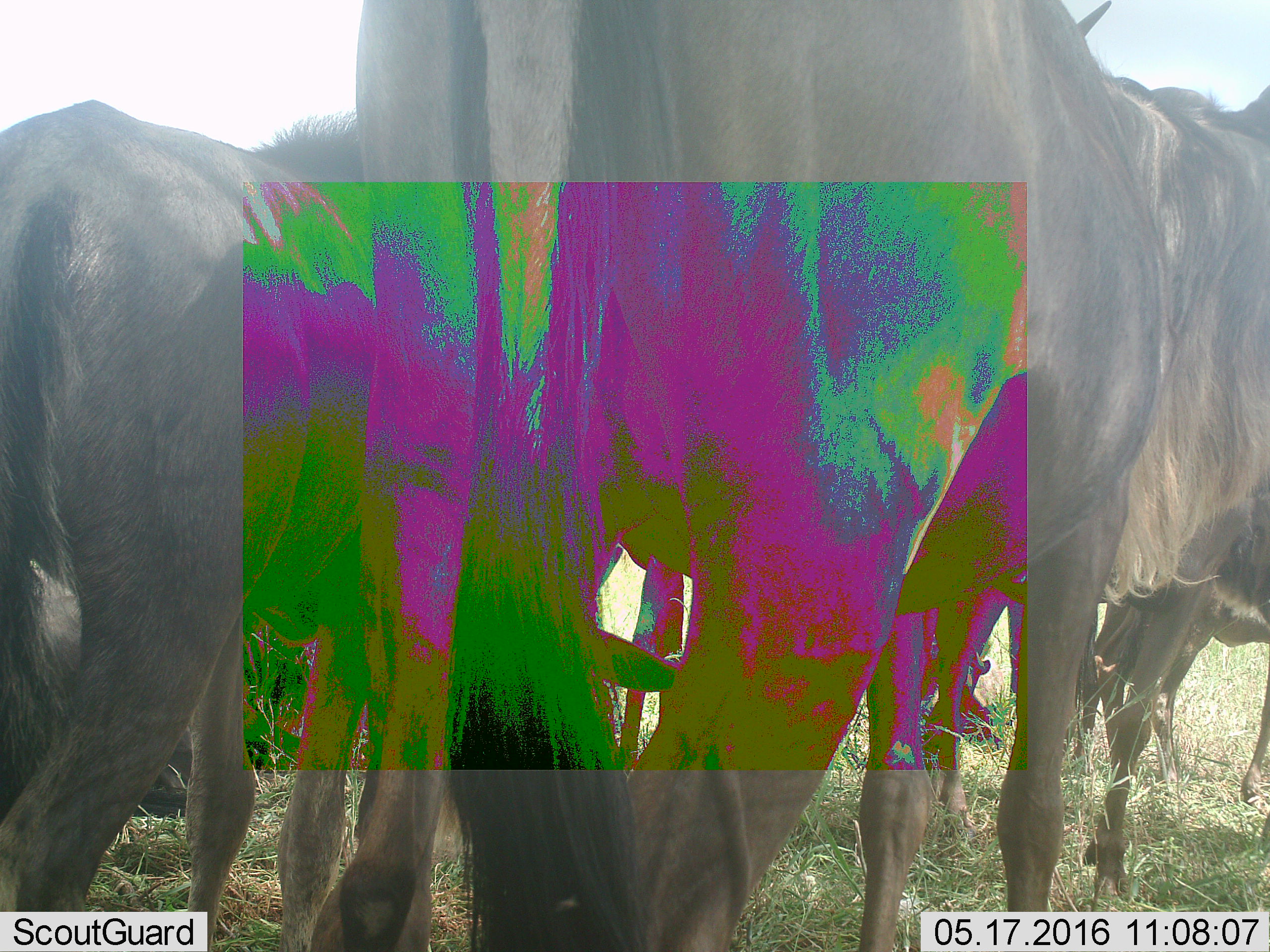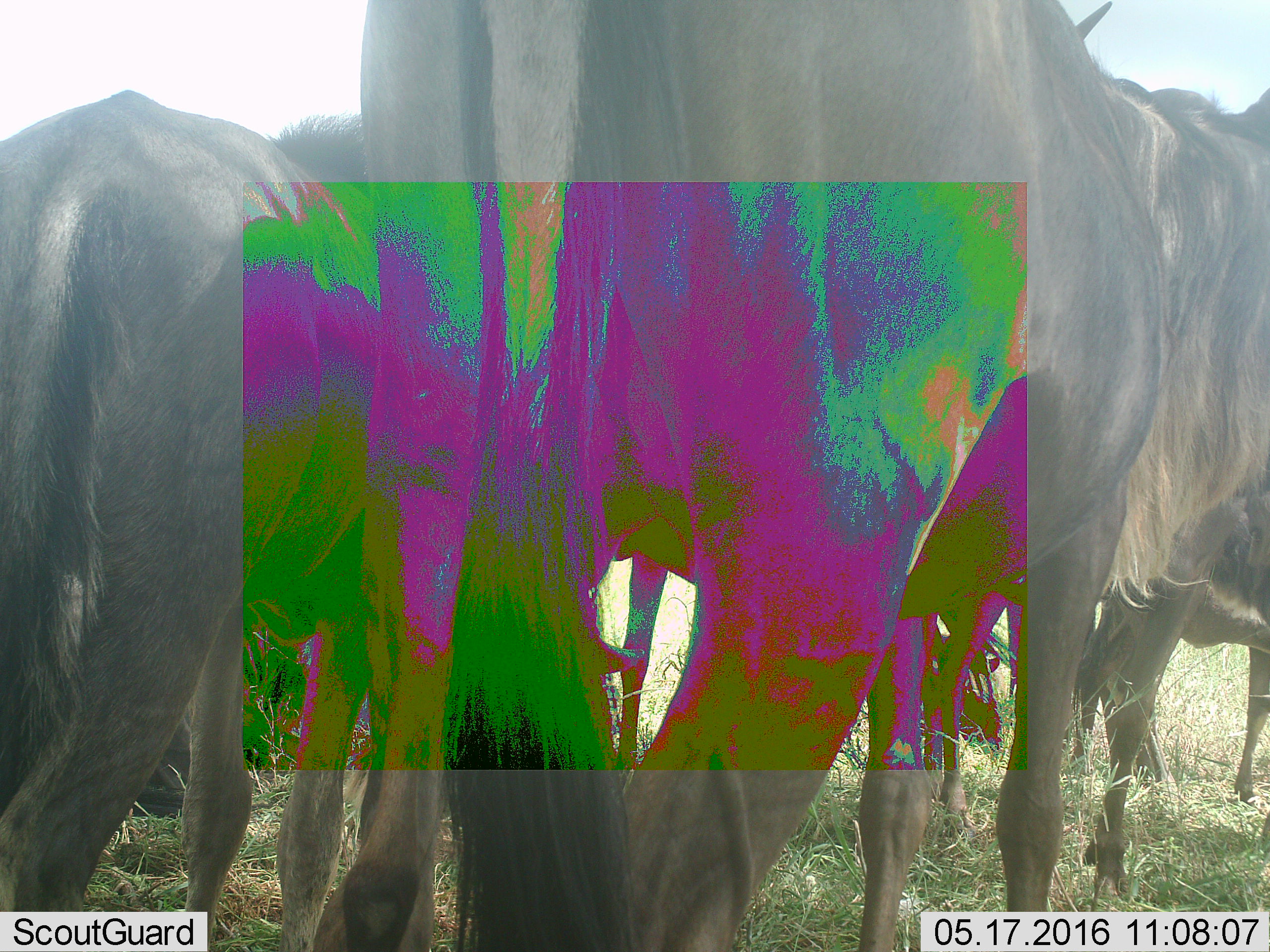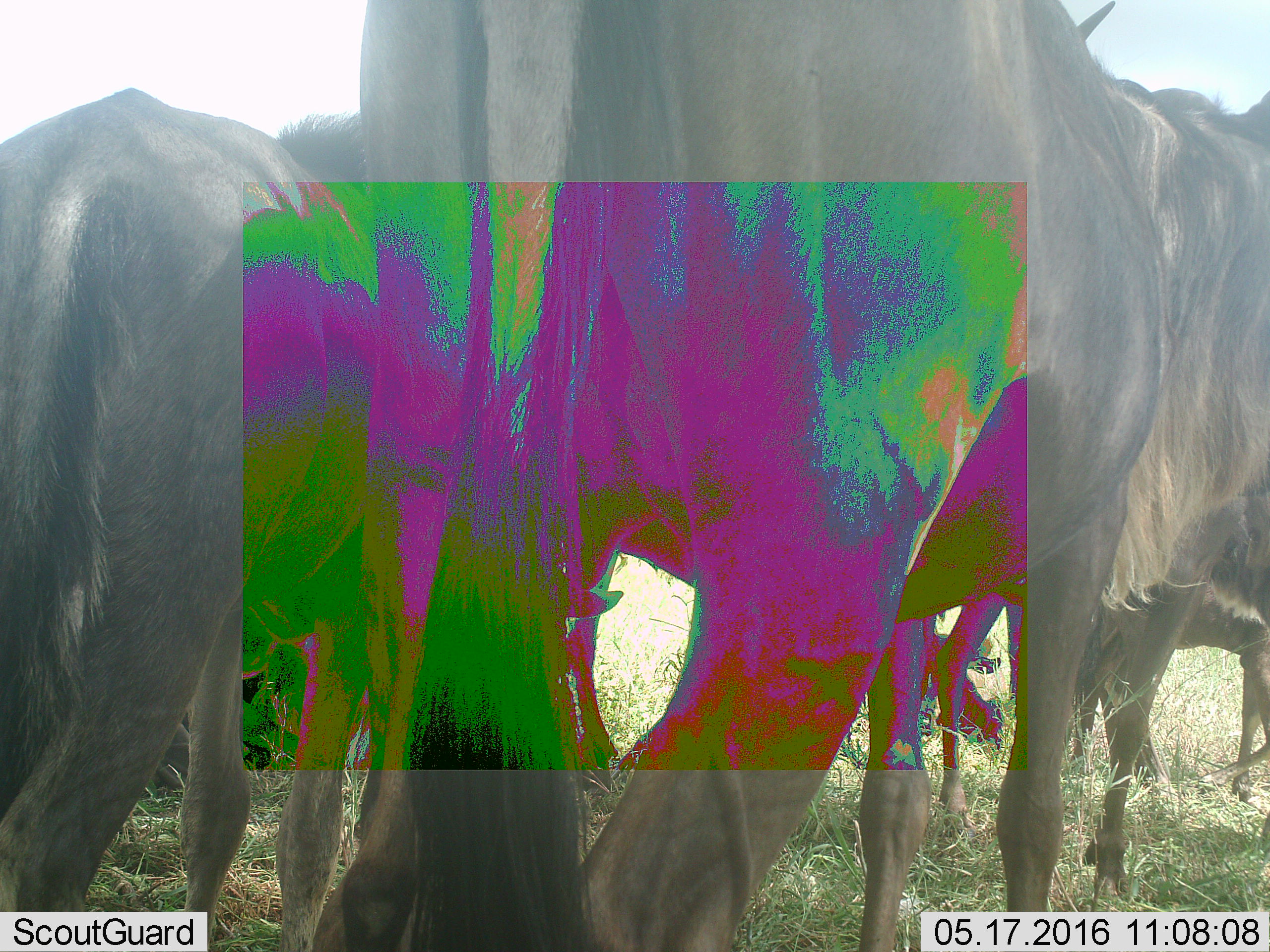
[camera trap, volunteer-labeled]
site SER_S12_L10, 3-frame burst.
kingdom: Animalia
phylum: Chordata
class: Mammalia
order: Artiodactyla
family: Bovidae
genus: Connochaetes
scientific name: Connochaetes taurinus taurinus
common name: blue wildebeest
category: wildebeestblue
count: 7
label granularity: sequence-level